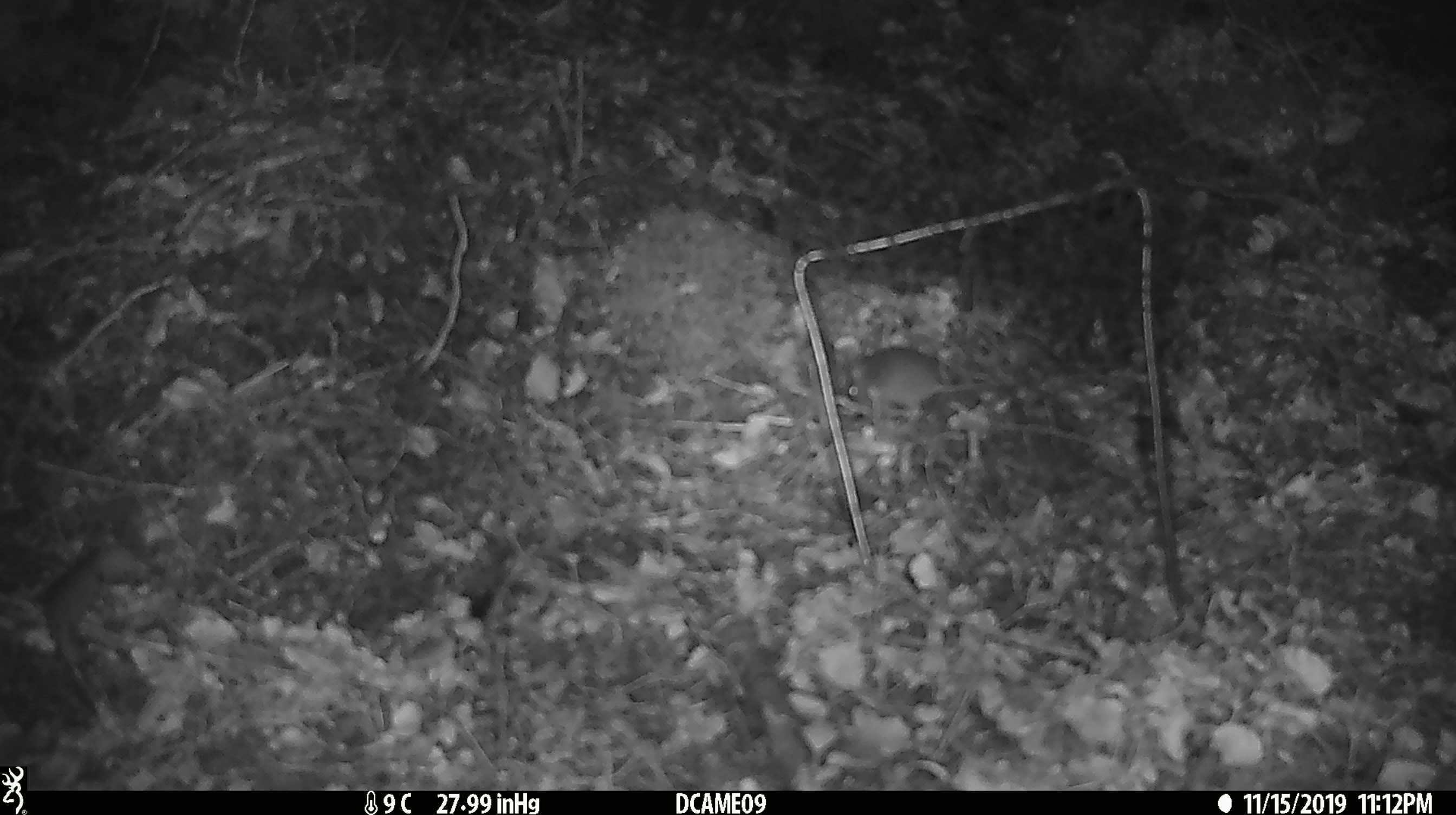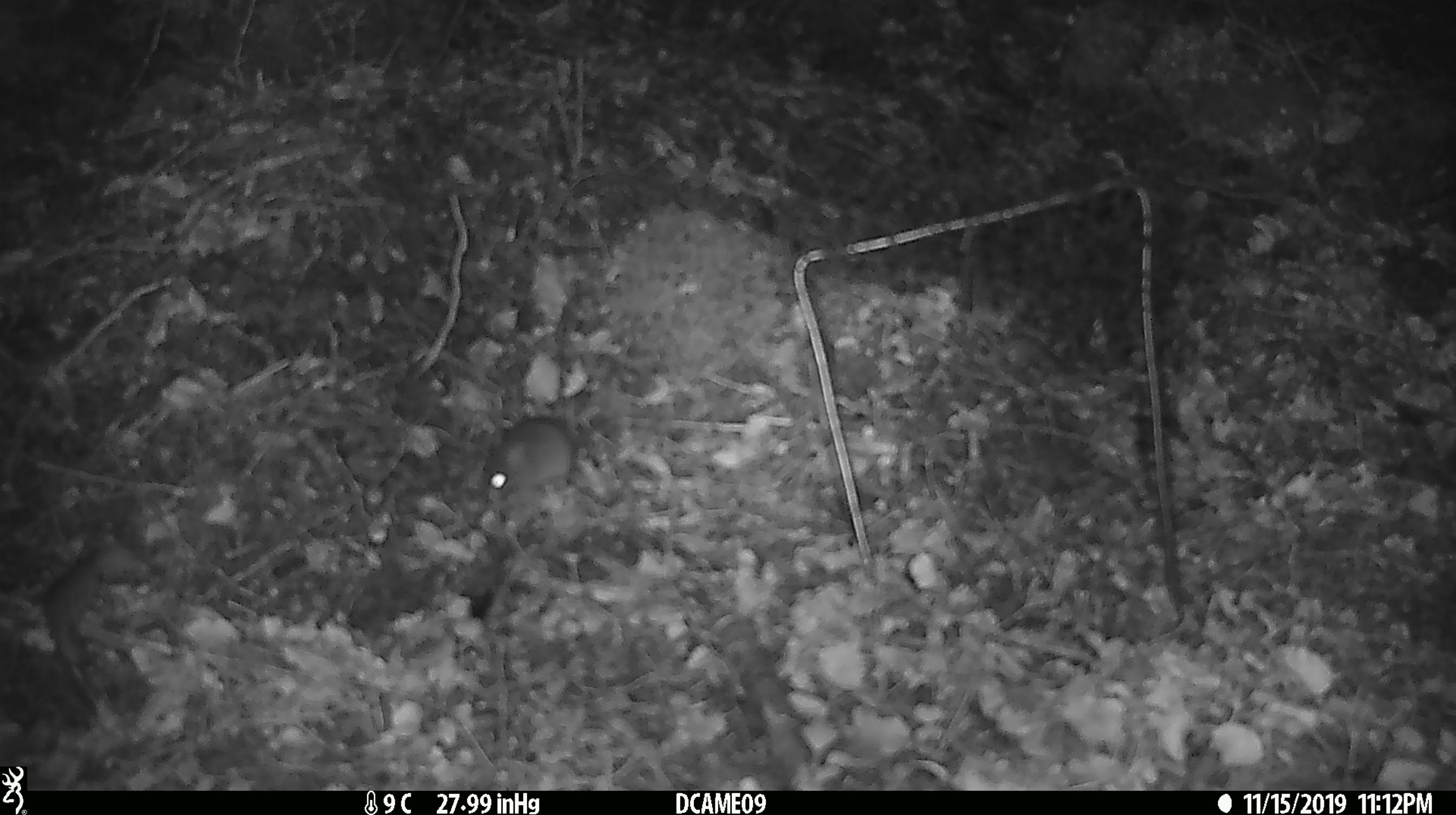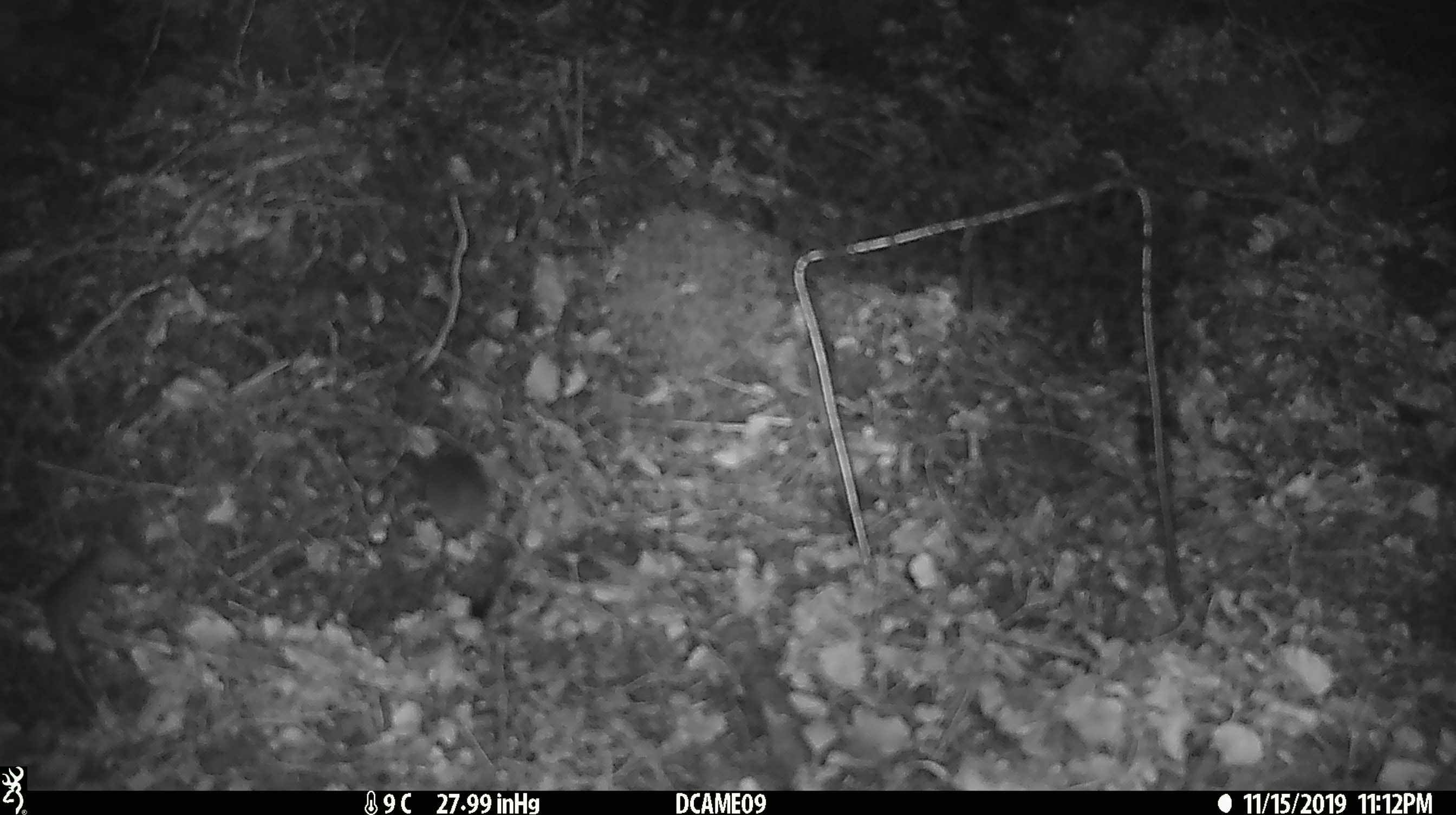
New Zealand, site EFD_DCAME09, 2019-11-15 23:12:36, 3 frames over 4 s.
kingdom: Animalia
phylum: Chordata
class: Mammalia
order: Rodentia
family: Muridae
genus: Mus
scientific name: Mus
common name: mouse